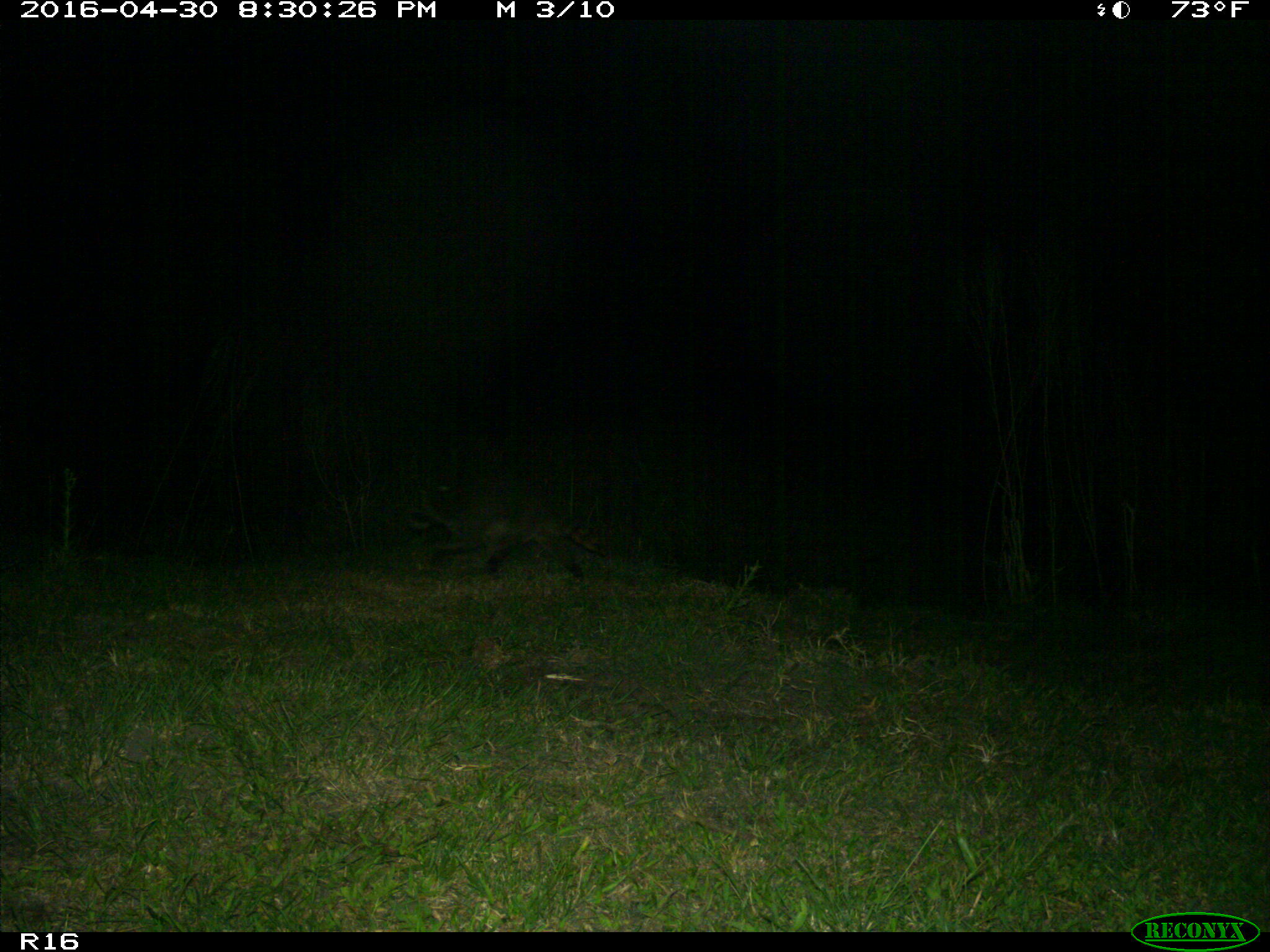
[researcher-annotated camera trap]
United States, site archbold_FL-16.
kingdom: Animalia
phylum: Chordata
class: Mammalia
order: Carnivora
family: Procyonidae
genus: Procyon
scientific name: Procyon lotor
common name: common raccoon